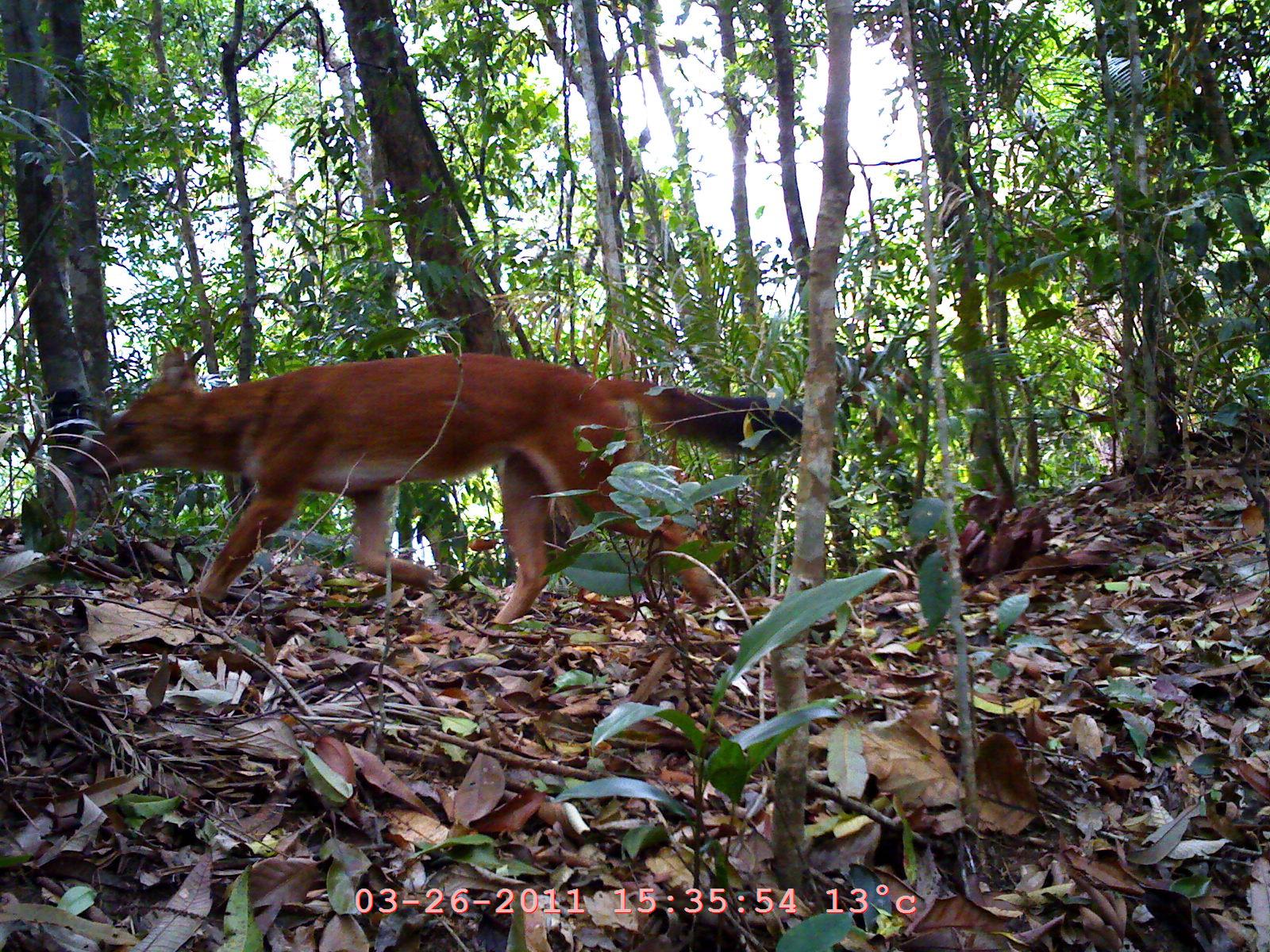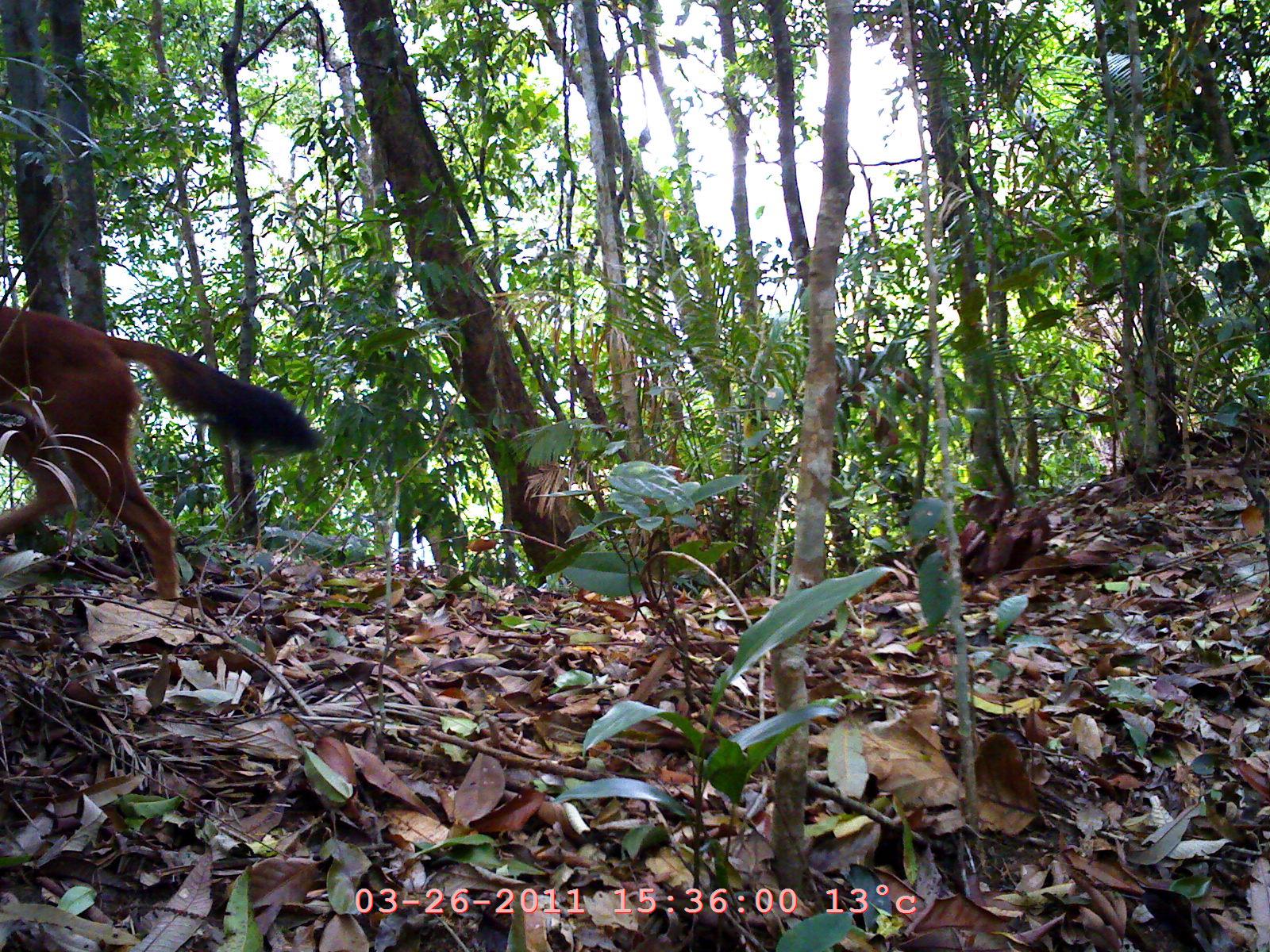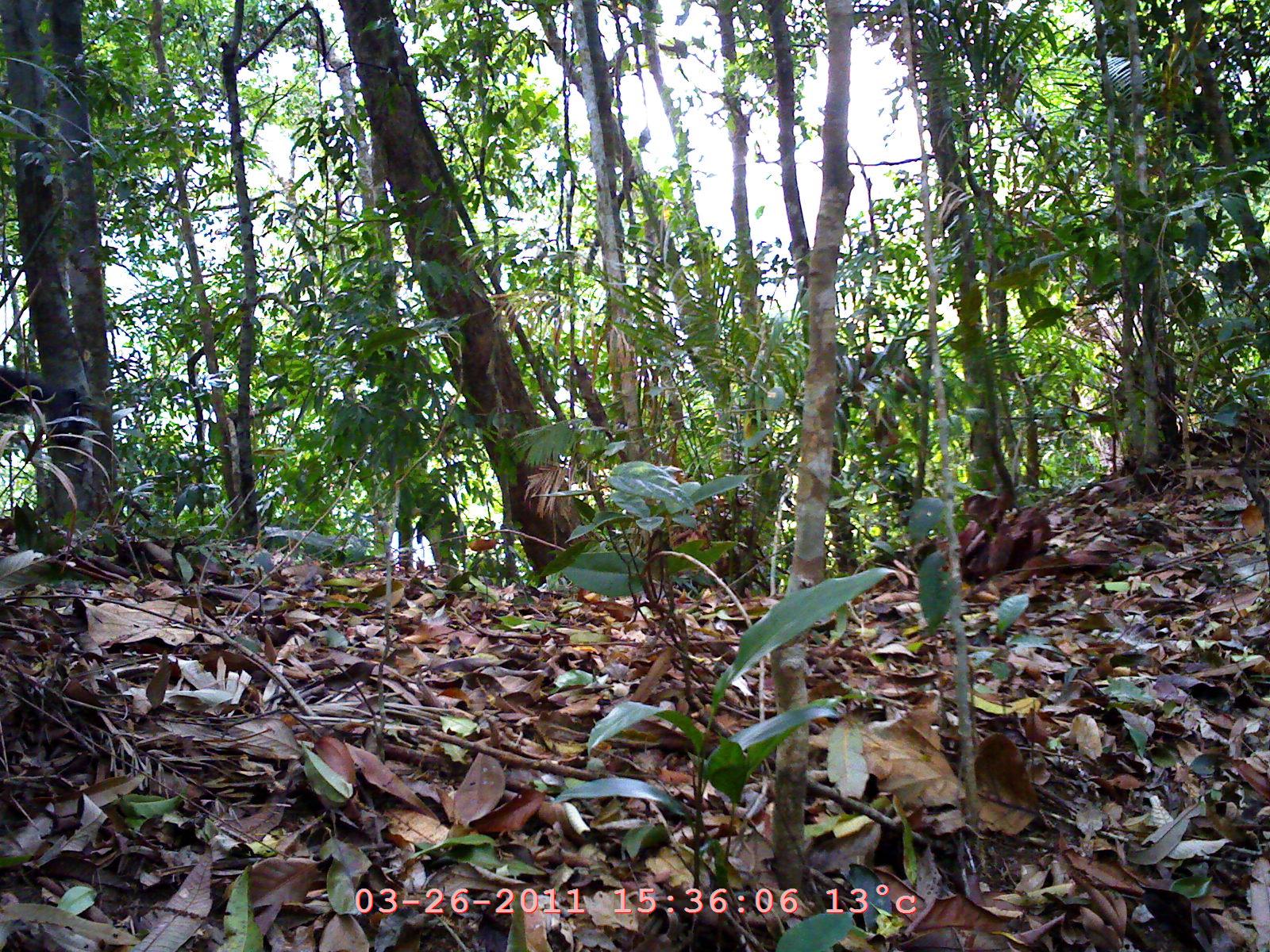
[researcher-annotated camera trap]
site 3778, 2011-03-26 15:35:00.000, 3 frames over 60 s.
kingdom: Animalia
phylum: Chordata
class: Mammalia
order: Carnivora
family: Canidae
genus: Cuon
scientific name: Cuon alpinus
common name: dhole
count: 1